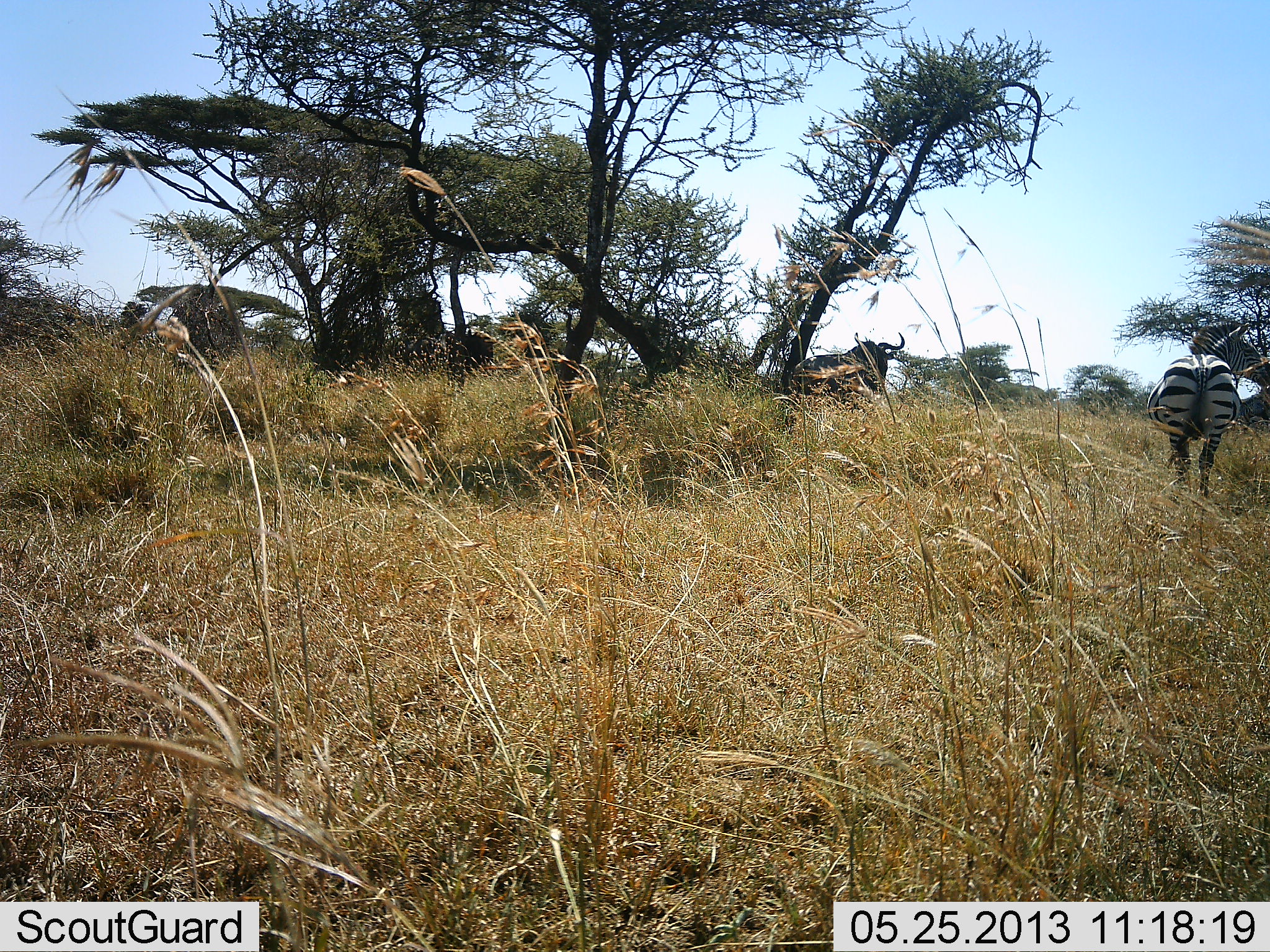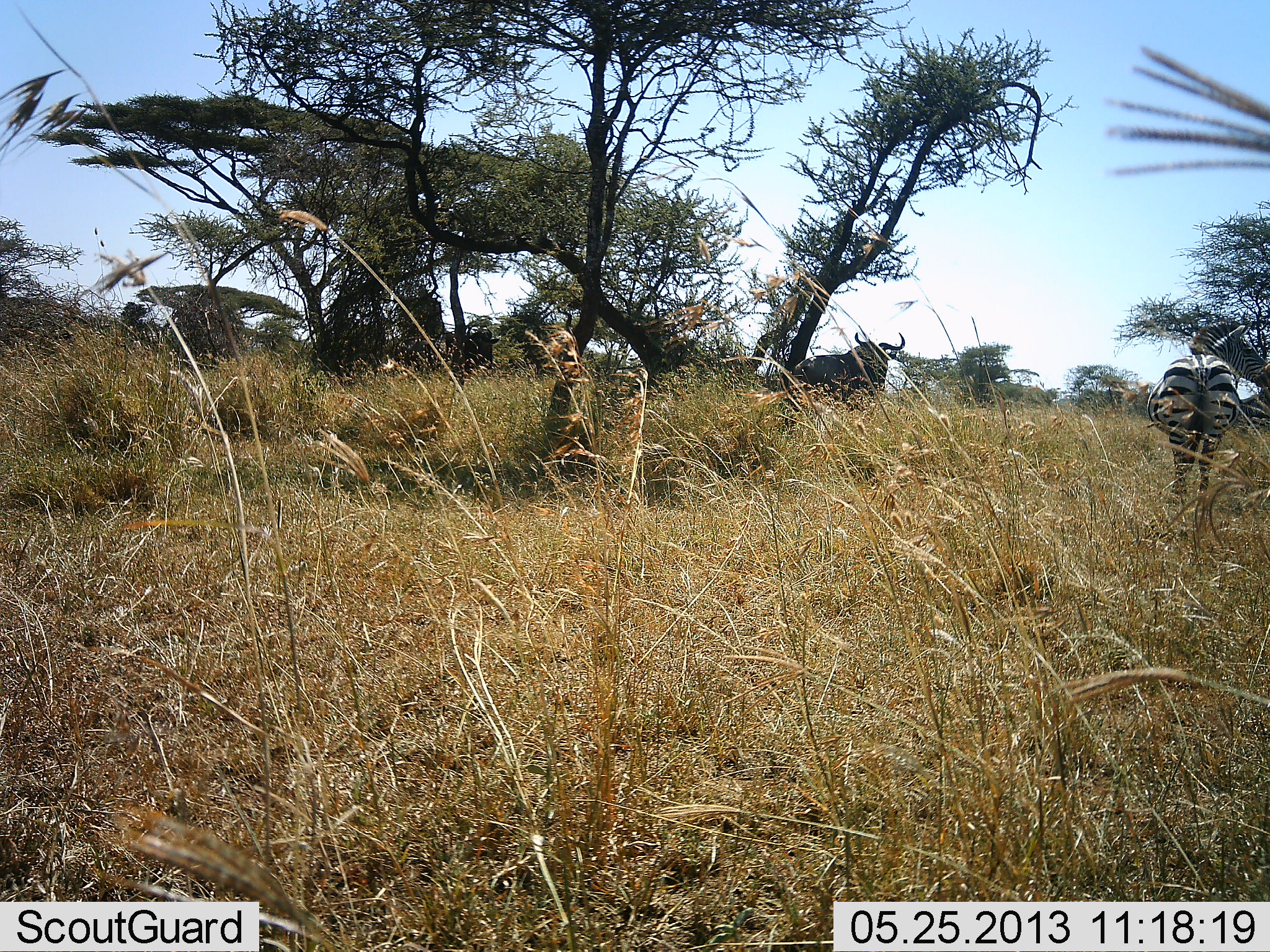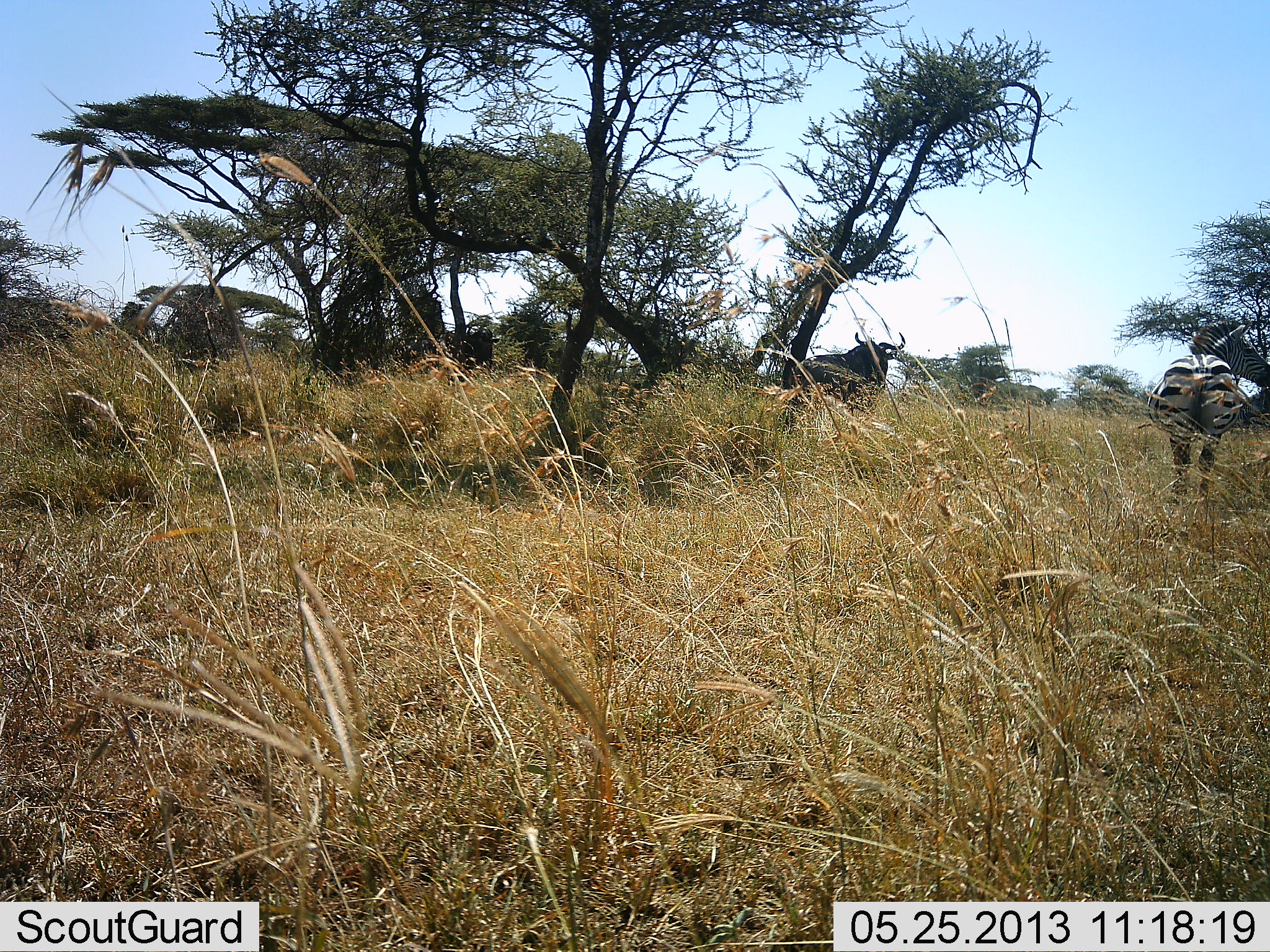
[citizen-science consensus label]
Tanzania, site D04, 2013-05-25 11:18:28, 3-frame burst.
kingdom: Animalia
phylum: Chordata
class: Mammalia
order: Artiodactyla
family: Bovidae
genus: Connochaetes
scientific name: Connochaetes taurinus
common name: blue wildebeest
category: wildebeest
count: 1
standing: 100%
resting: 0%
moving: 0%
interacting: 0%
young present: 0%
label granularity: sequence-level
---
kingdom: Animalia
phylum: Chordata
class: Mammalia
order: Perissodactyla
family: Equidae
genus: Equus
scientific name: Equus quagga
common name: plains zebra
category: zebra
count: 1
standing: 82%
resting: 0%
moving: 9%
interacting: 0%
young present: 0%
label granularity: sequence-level